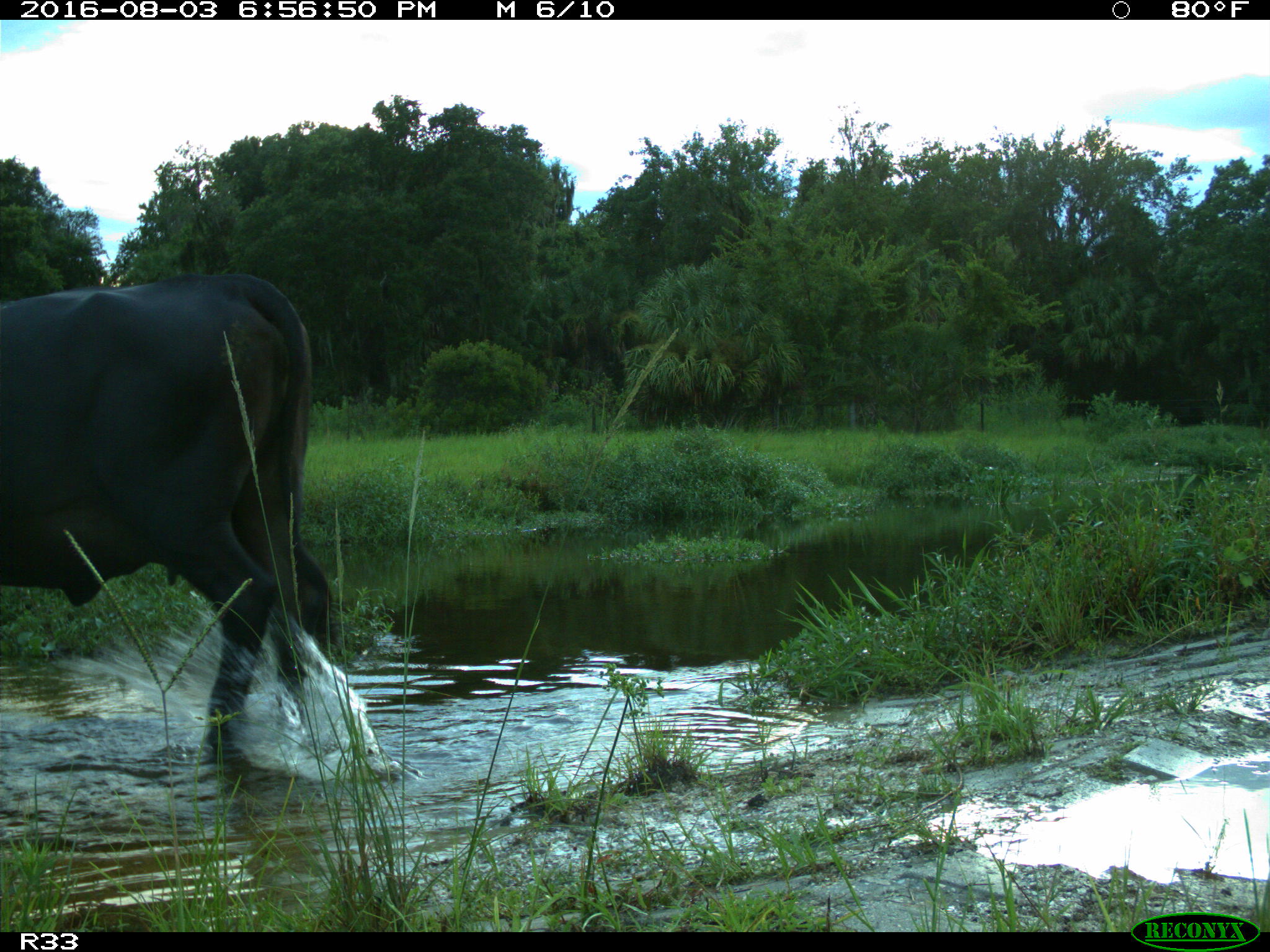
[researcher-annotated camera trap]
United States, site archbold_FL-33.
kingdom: Animalia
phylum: Chordata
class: Mammalia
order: Artiodactyla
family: Bovidae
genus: Bos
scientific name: Bos taurus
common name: domestic cow